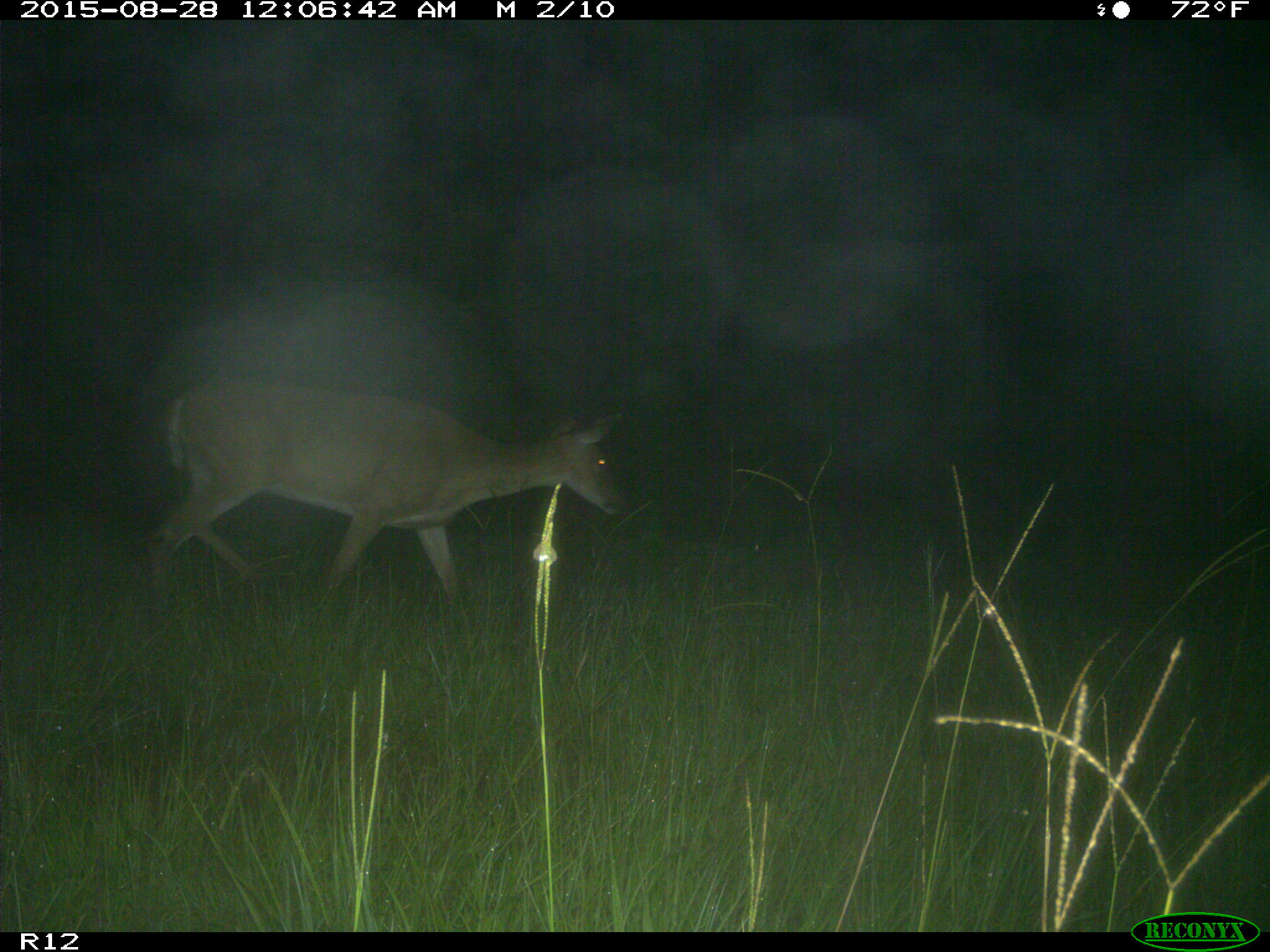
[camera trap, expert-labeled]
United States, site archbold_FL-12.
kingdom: Animalia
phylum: Chordata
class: Mammalia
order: Artiodactyla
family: Cervidae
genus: Odocoileus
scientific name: Odocoileus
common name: deer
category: unidentified deer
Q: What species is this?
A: Unidentified deer (deer) (Odocoileus).